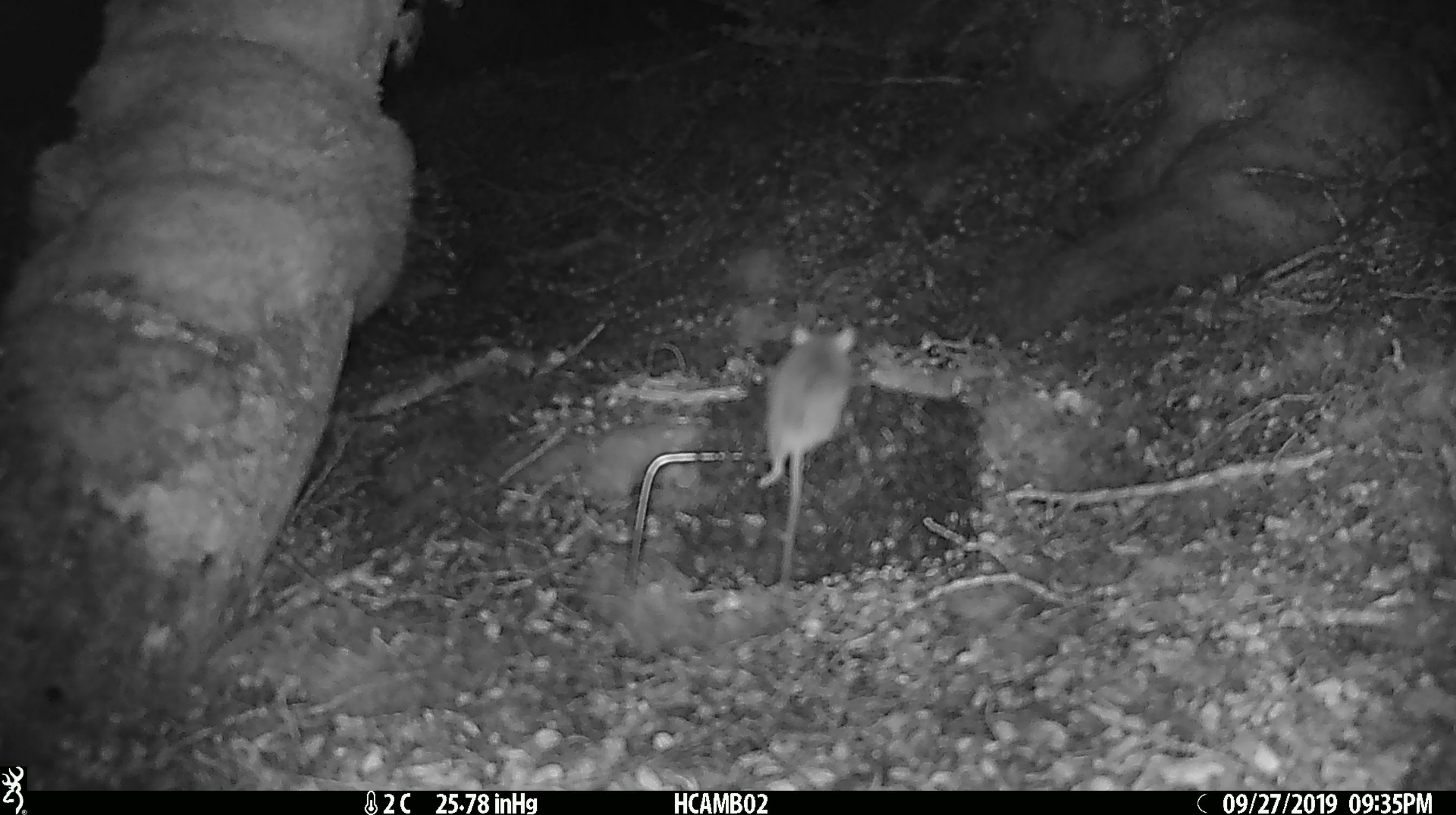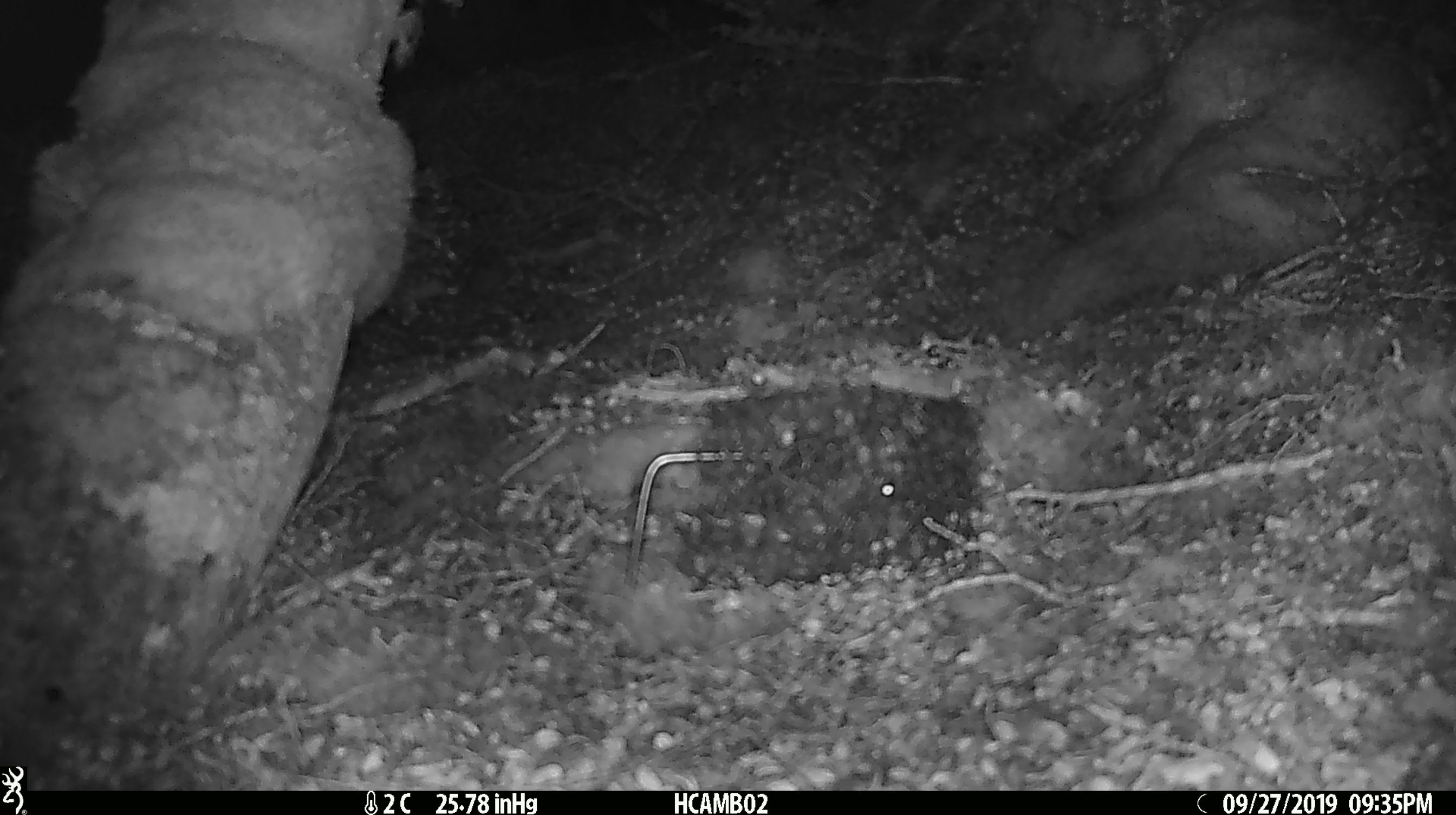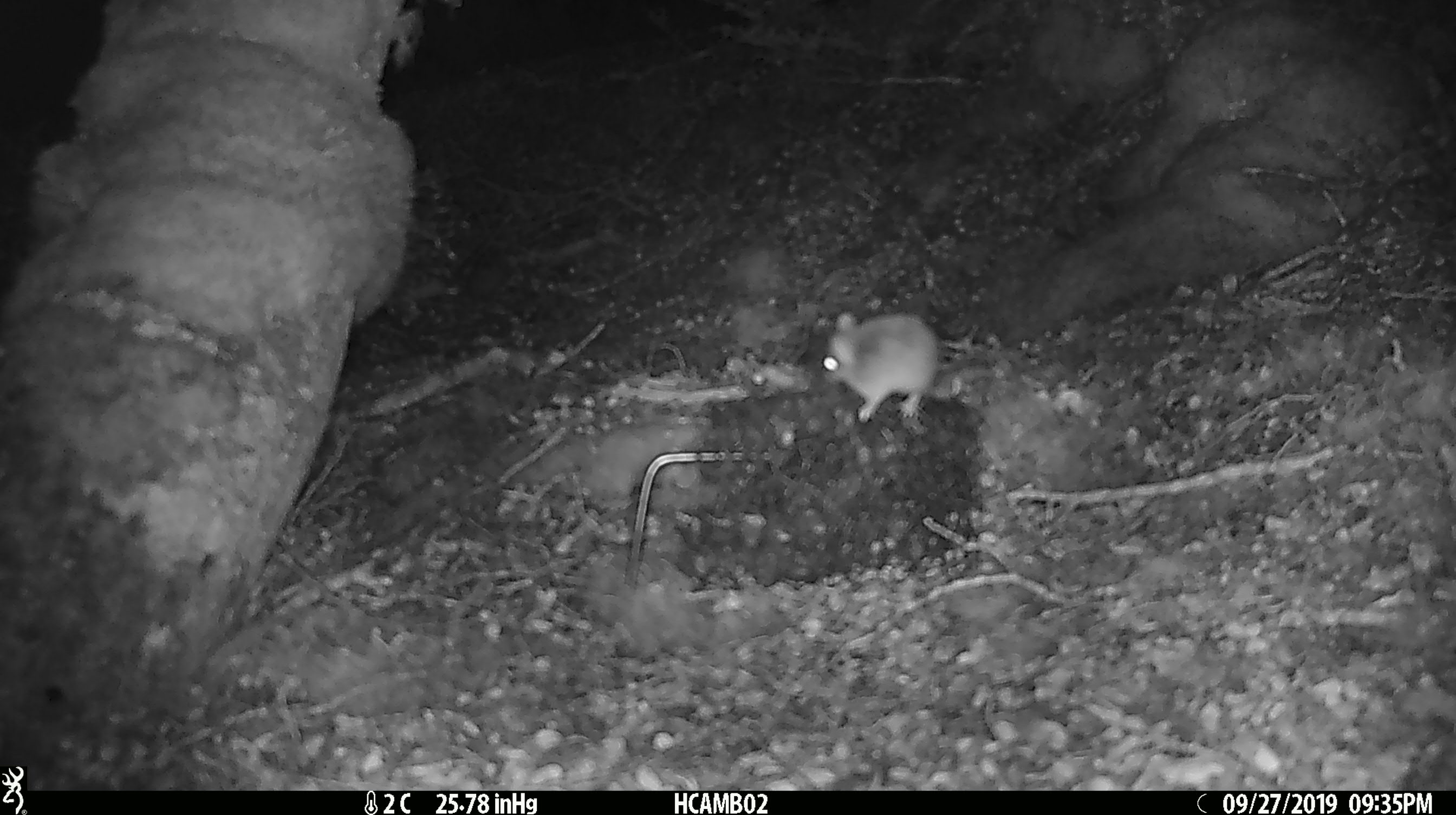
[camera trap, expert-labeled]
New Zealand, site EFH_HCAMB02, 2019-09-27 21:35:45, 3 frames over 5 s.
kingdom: Animalia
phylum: Chordata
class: Mammalia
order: Rodentia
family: Muridae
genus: Mus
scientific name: Mus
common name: mouse